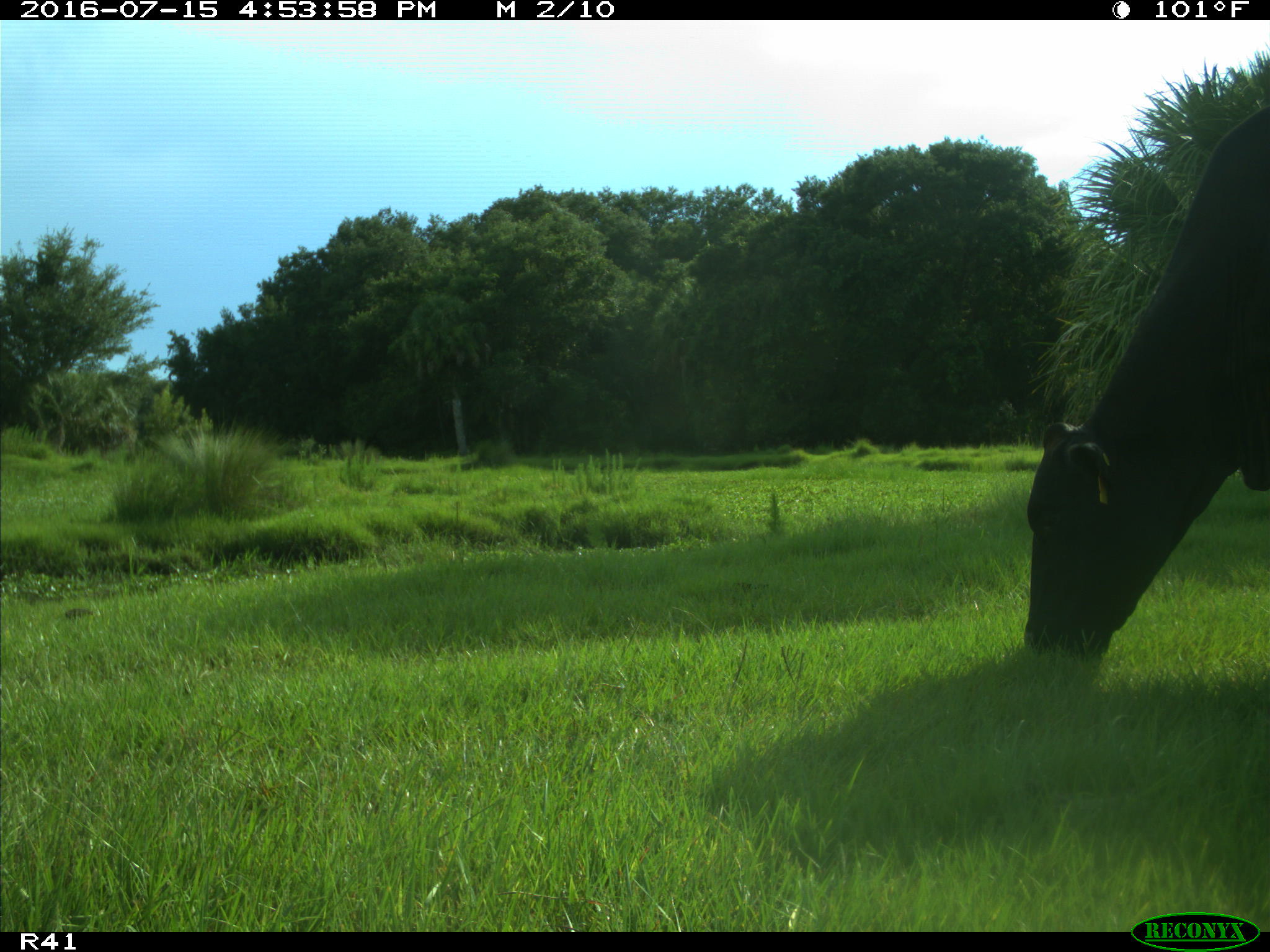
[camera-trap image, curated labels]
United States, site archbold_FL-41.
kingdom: Animalia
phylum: Chordata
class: Mammalia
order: Artiodactyla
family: Bovidae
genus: Bos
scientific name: Bos taurus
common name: domestic cow